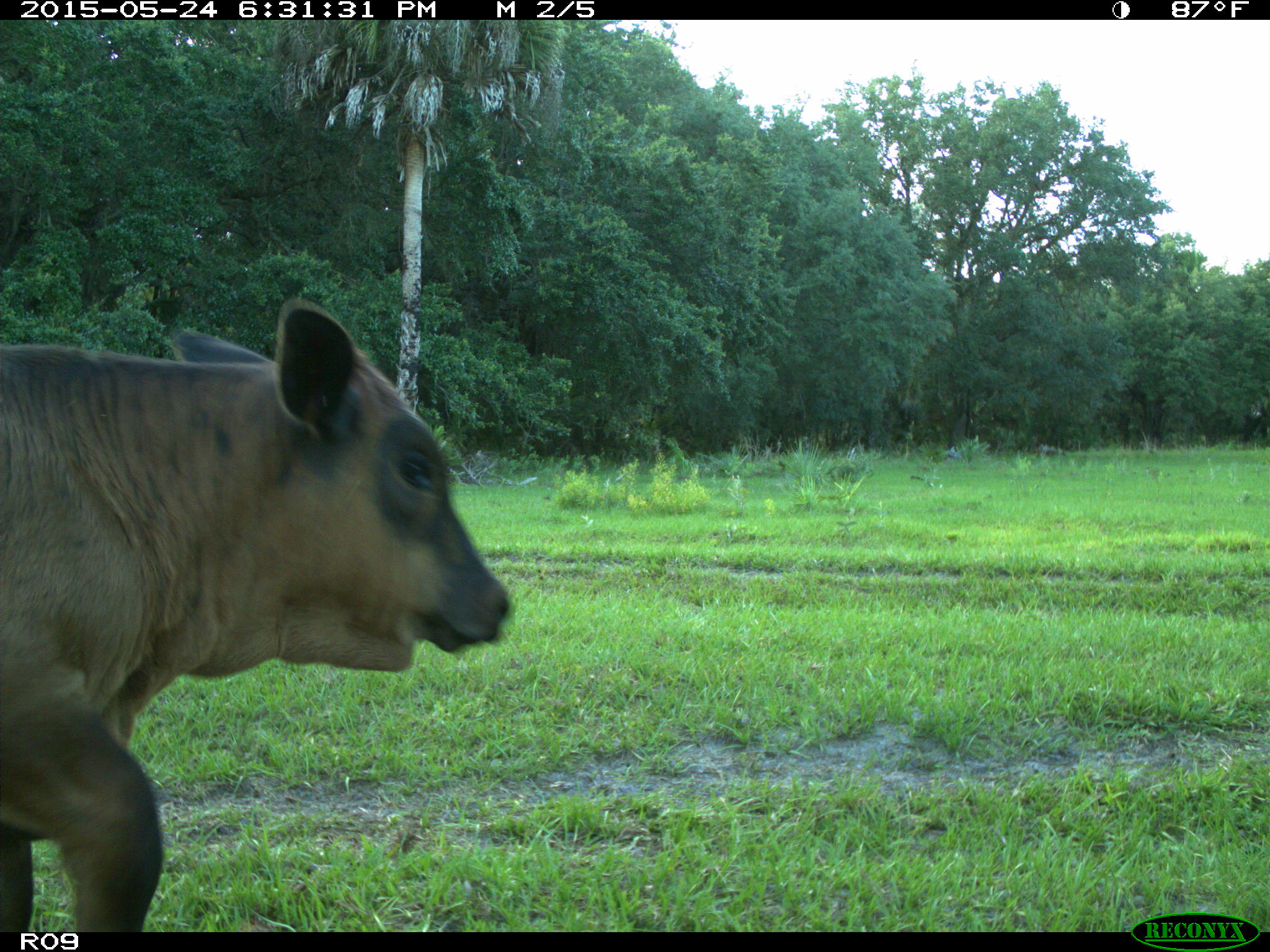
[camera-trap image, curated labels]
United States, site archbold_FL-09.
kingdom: Animalia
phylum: Chordata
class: Mammalia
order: Artiodactyla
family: Bovidae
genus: Bos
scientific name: Bos taurus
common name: domestic cow